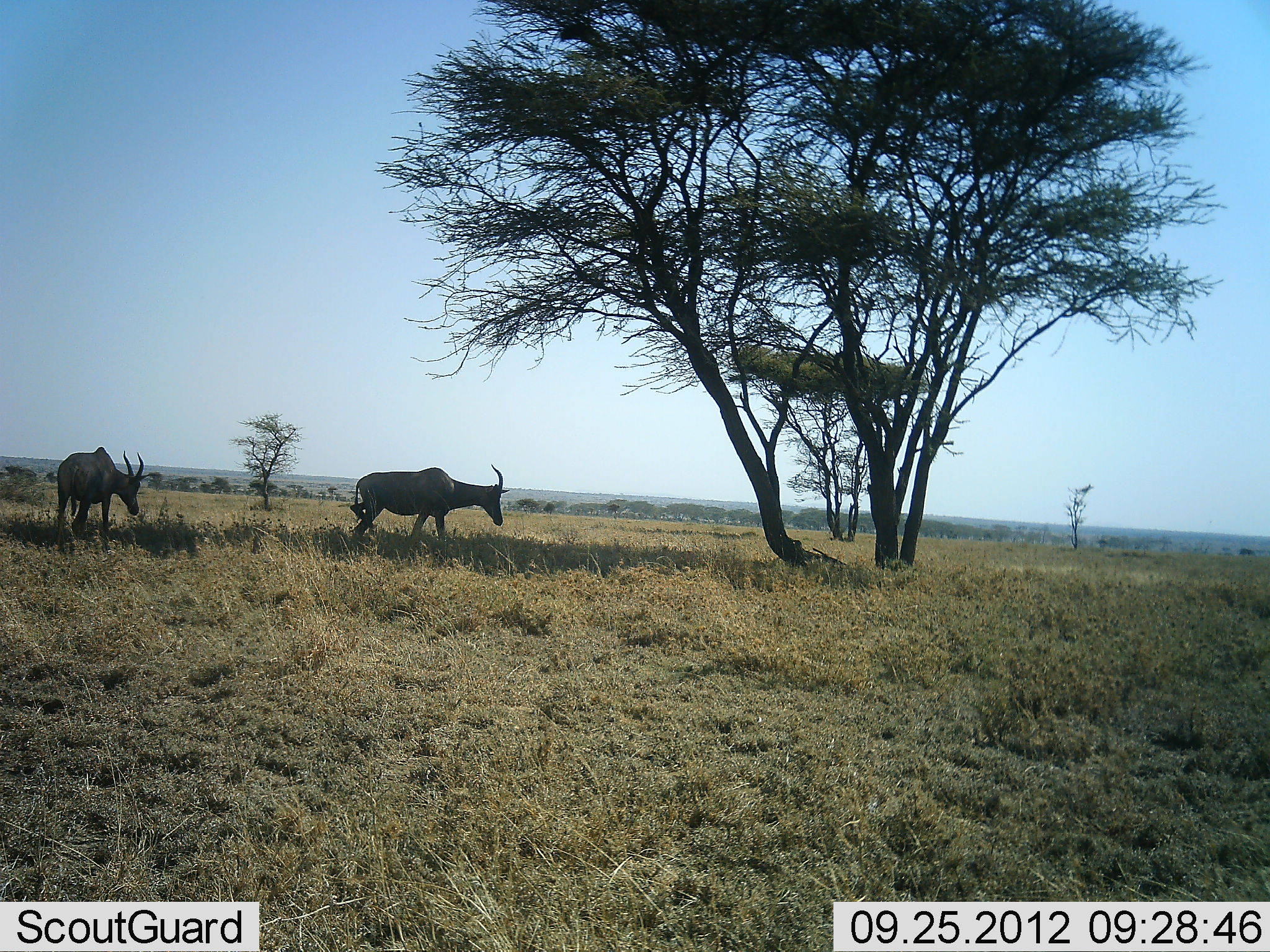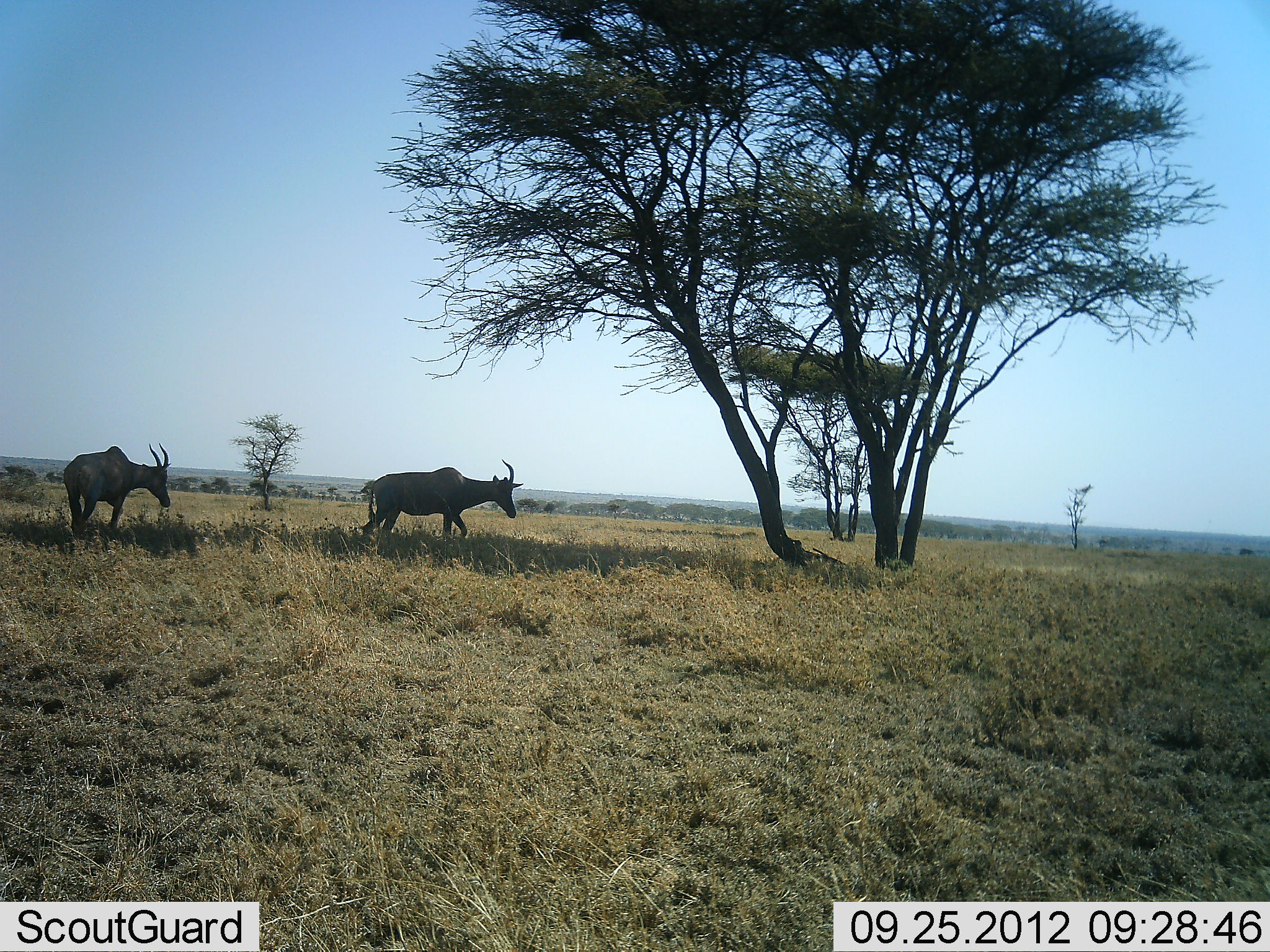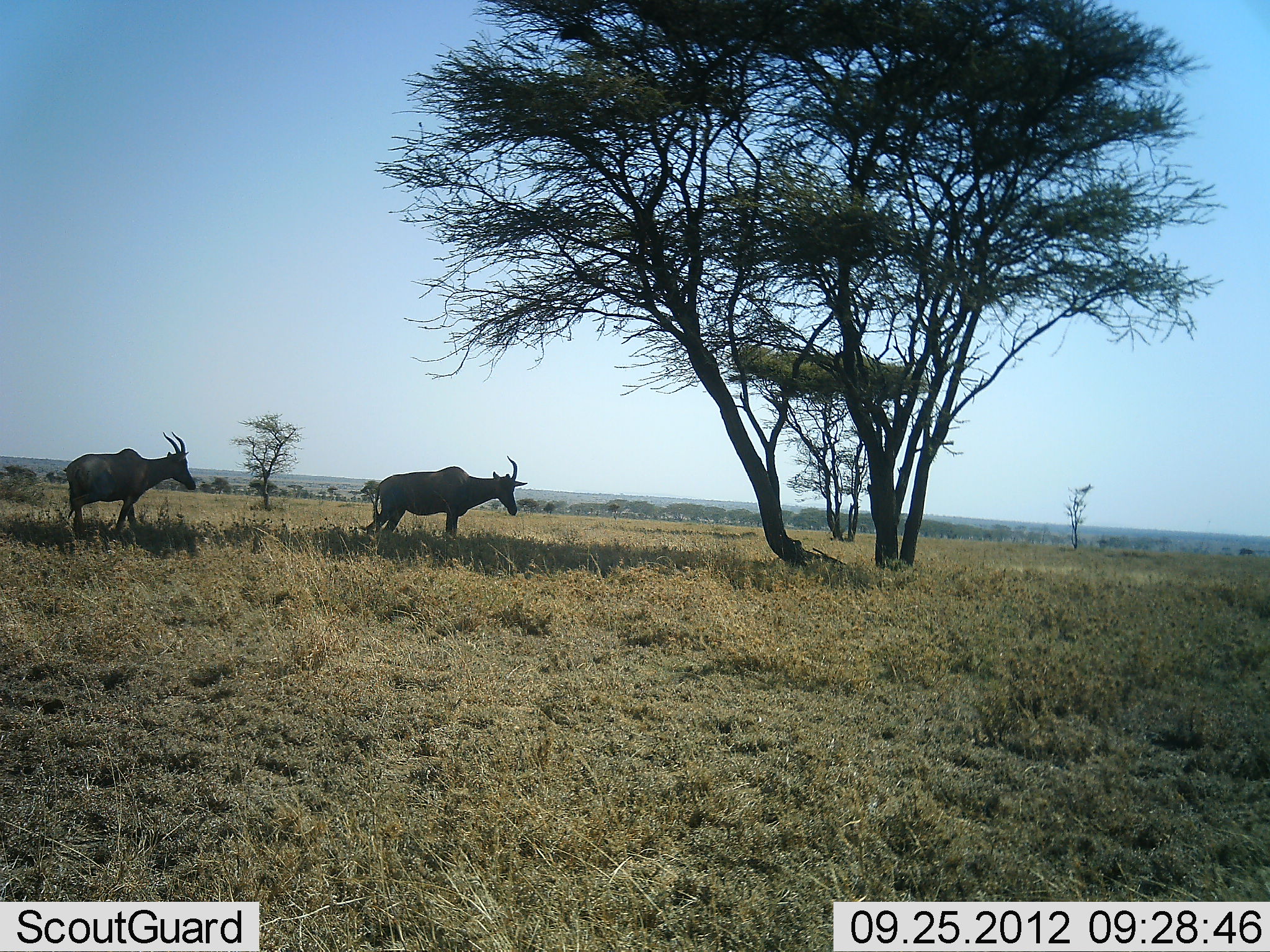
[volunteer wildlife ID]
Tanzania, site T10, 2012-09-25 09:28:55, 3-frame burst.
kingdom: Animalia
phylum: Chordata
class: Mammalia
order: Artiodactyla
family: Bovidae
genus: Damaliscus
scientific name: Damaliscus lunatus jimela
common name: topi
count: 2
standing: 30%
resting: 0%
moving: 100%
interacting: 0%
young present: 0%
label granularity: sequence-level